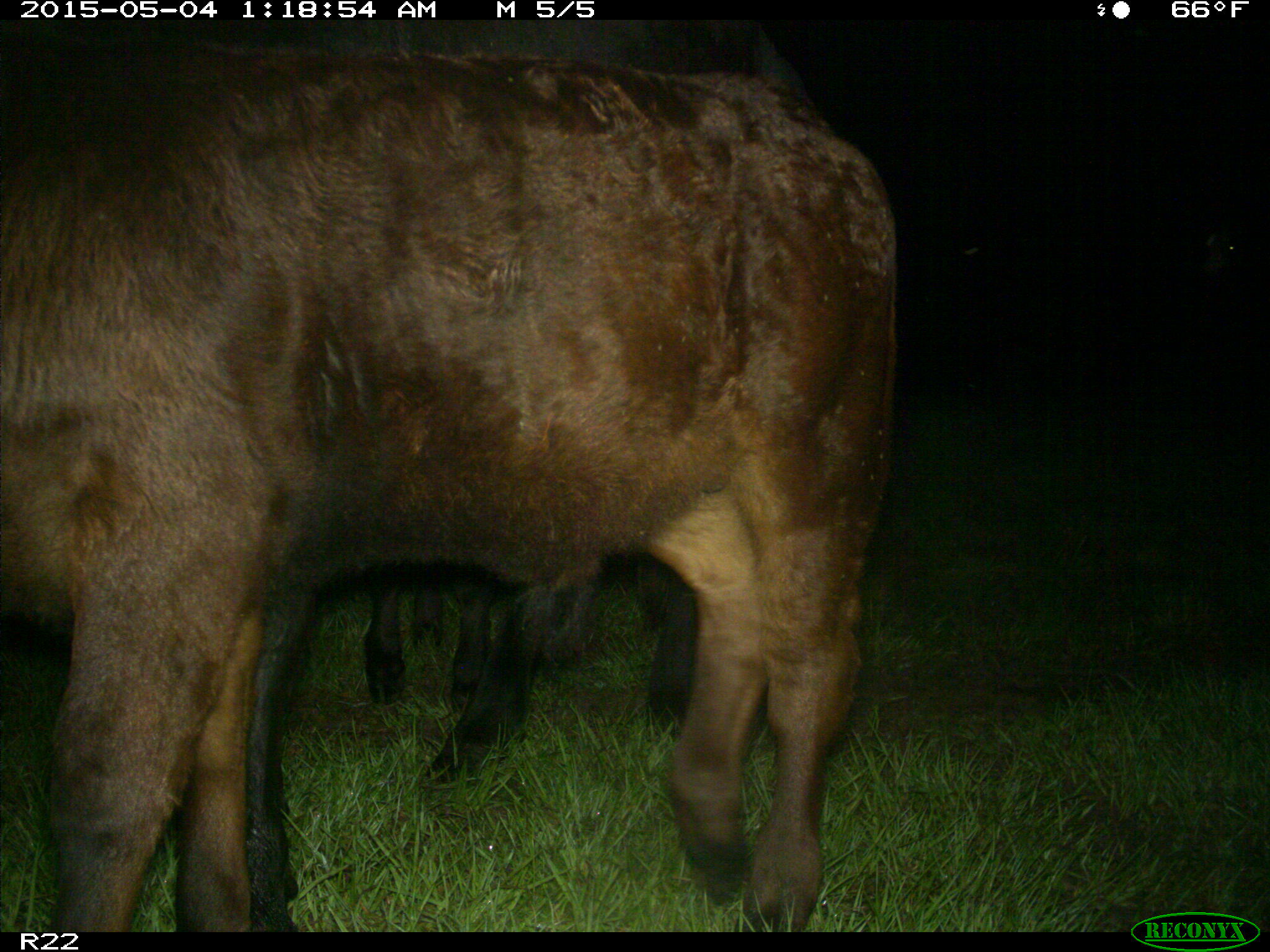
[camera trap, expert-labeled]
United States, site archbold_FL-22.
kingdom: Animalia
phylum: Chordata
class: Mammalia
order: Artiodactyla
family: Bovidae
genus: Bos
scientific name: Bos taurus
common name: domestic cow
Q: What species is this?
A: Bos taurus (domestic cow).